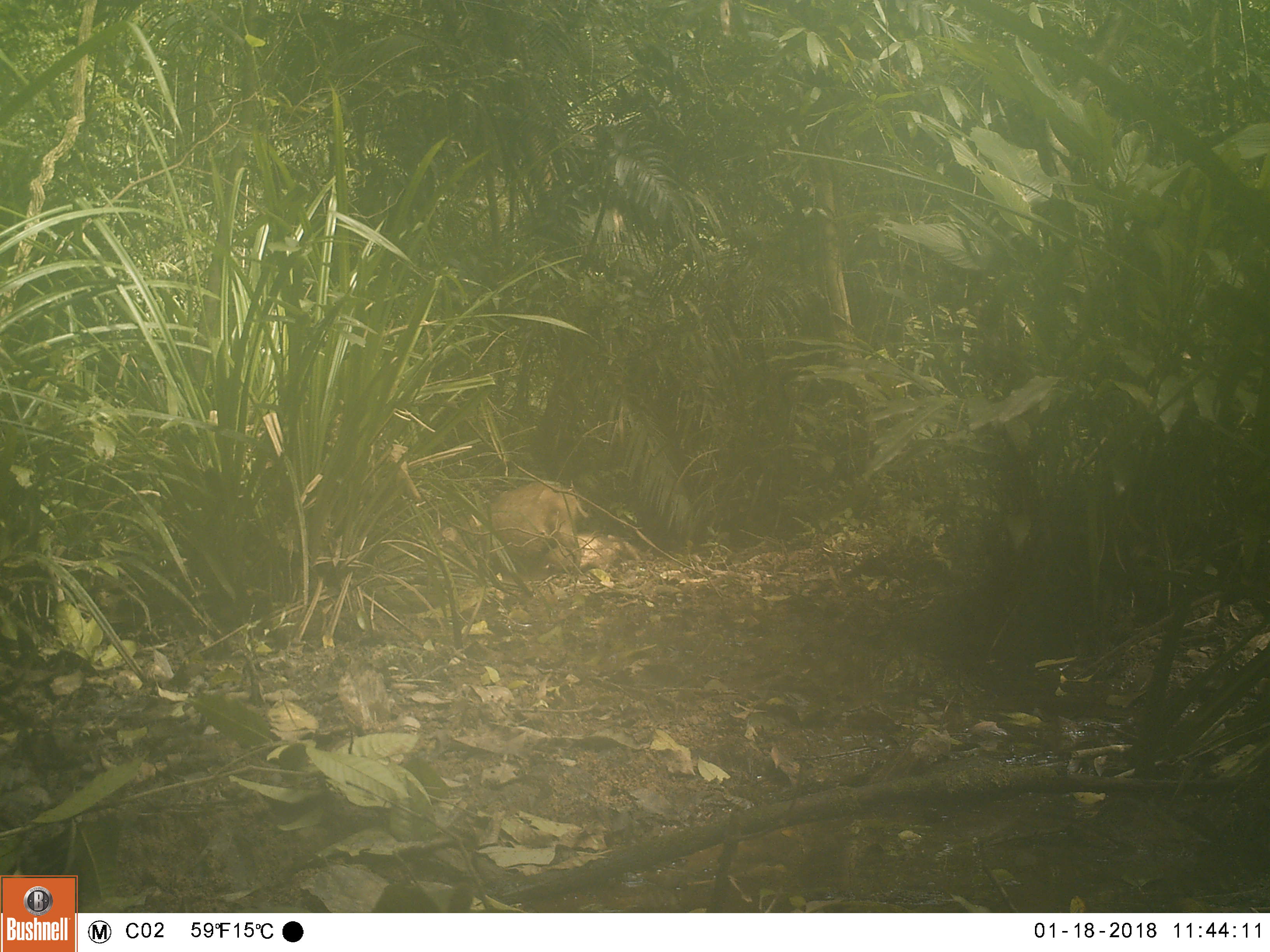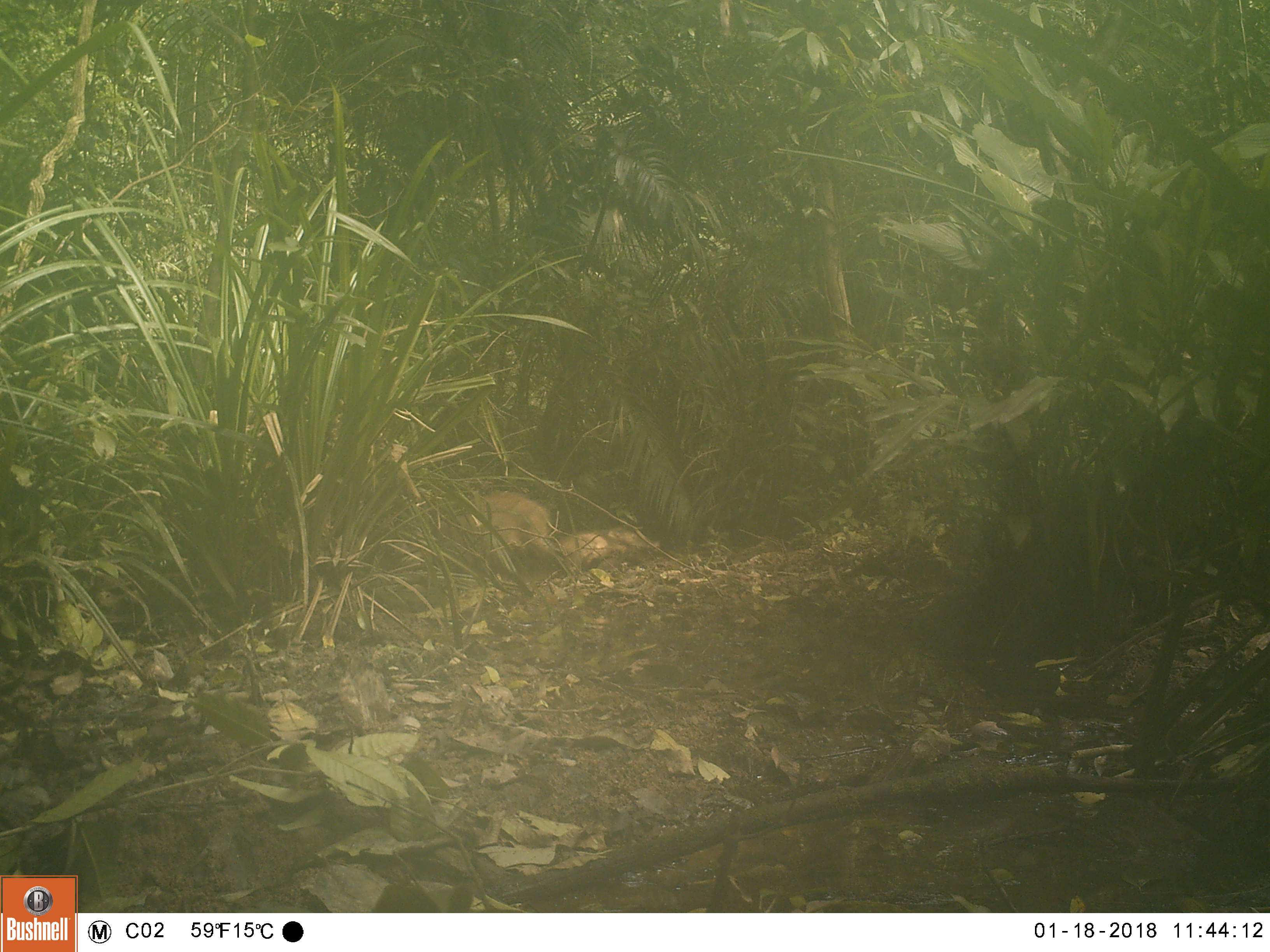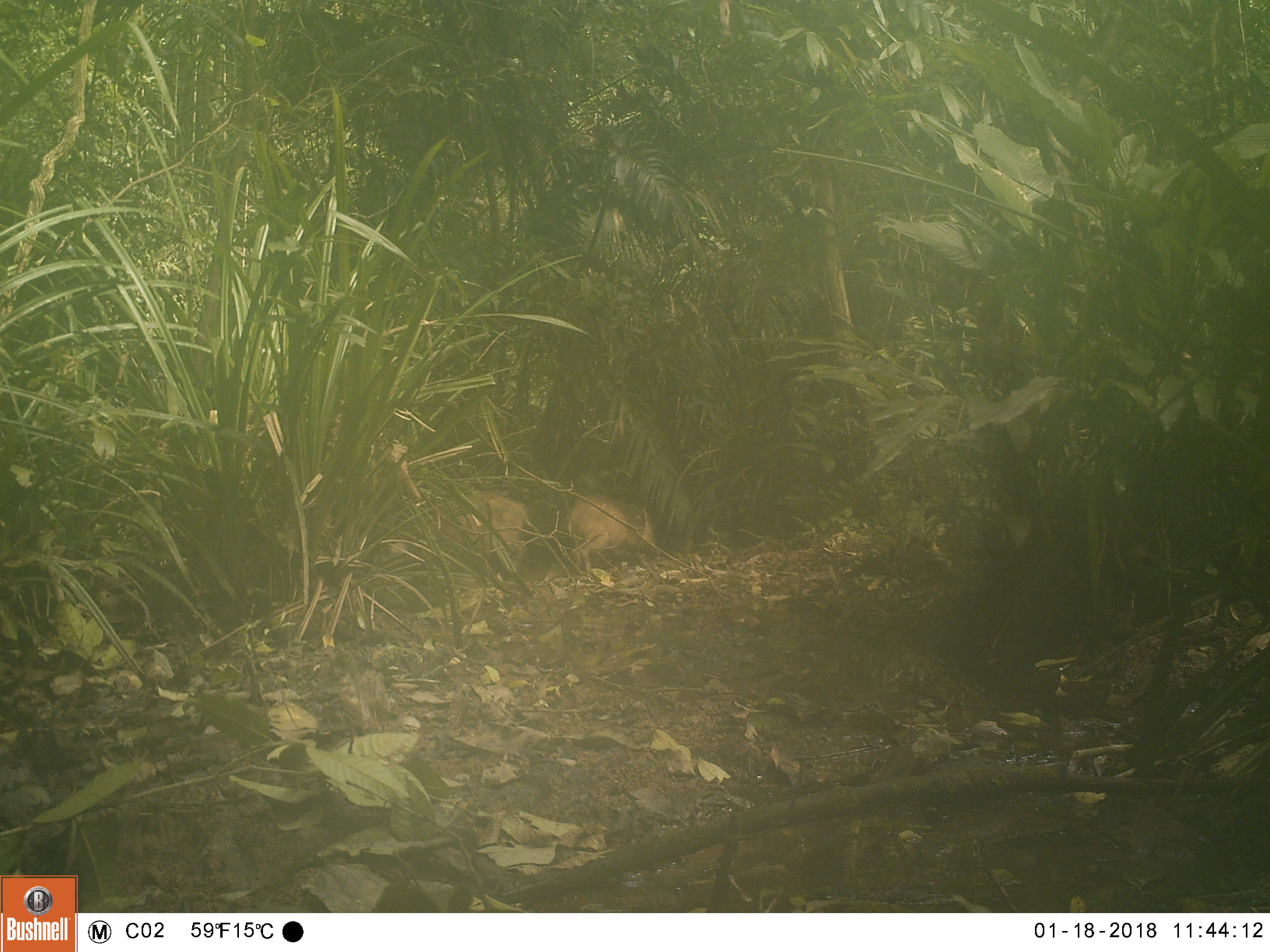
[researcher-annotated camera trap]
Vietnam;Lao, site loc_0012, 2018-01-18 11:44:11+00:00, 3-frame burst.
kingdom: Animalia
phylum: Chordata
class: Mammalia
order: Artiodactyla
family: Suidae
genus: Sus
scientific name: Sus scrofa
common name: eurasian wild pig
Eurasian wild pig (Sus scrofa). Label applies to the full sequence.